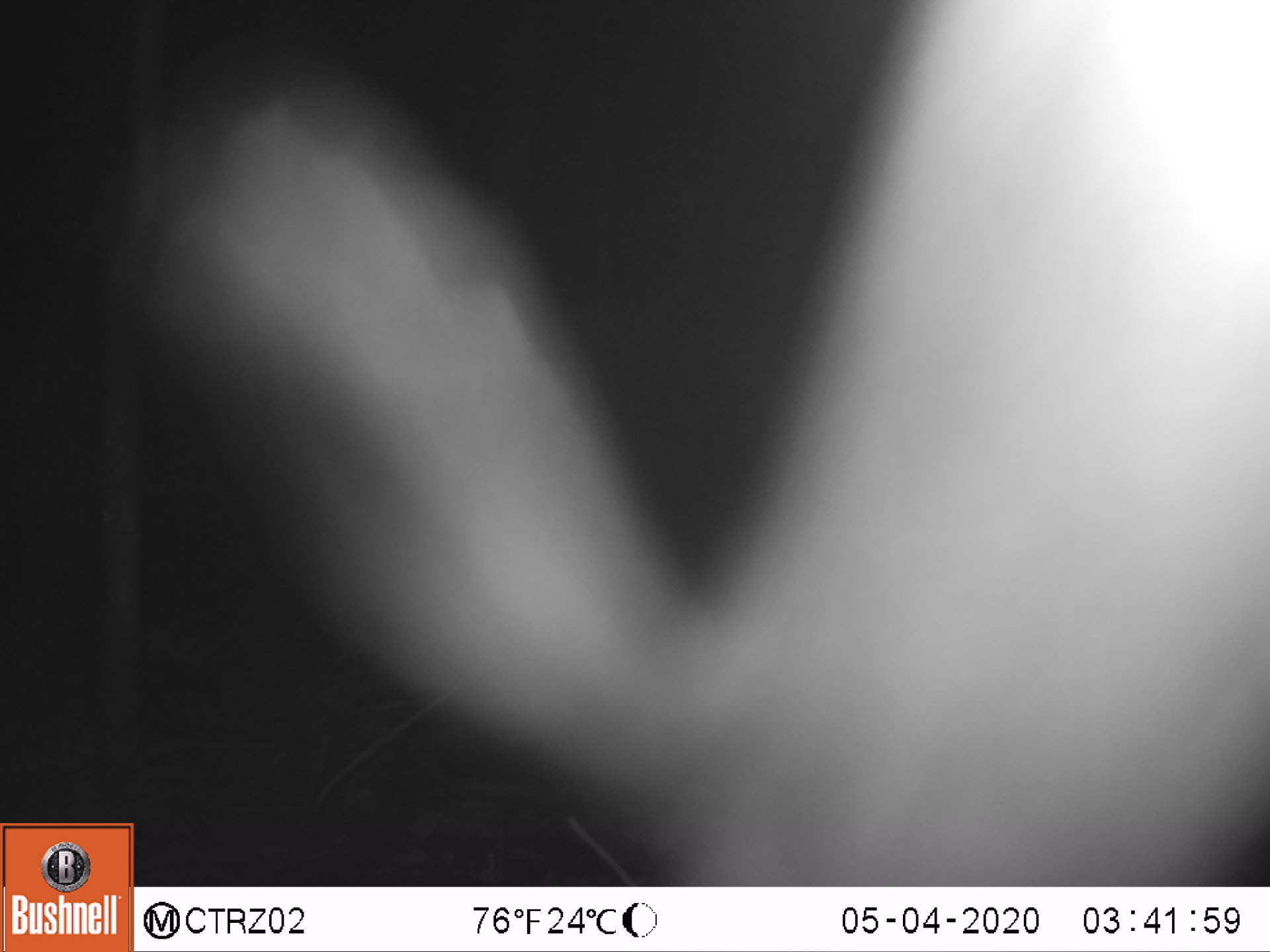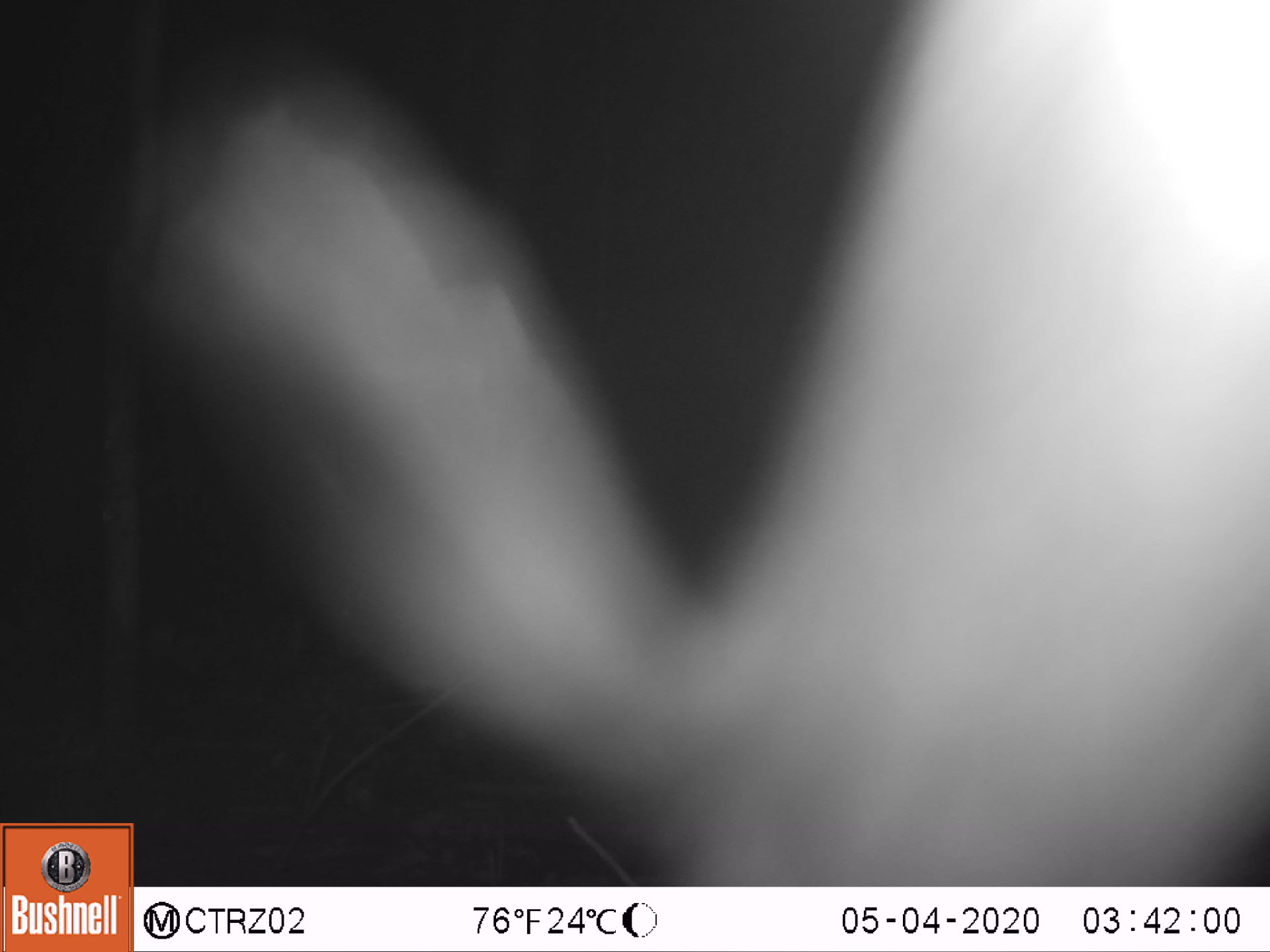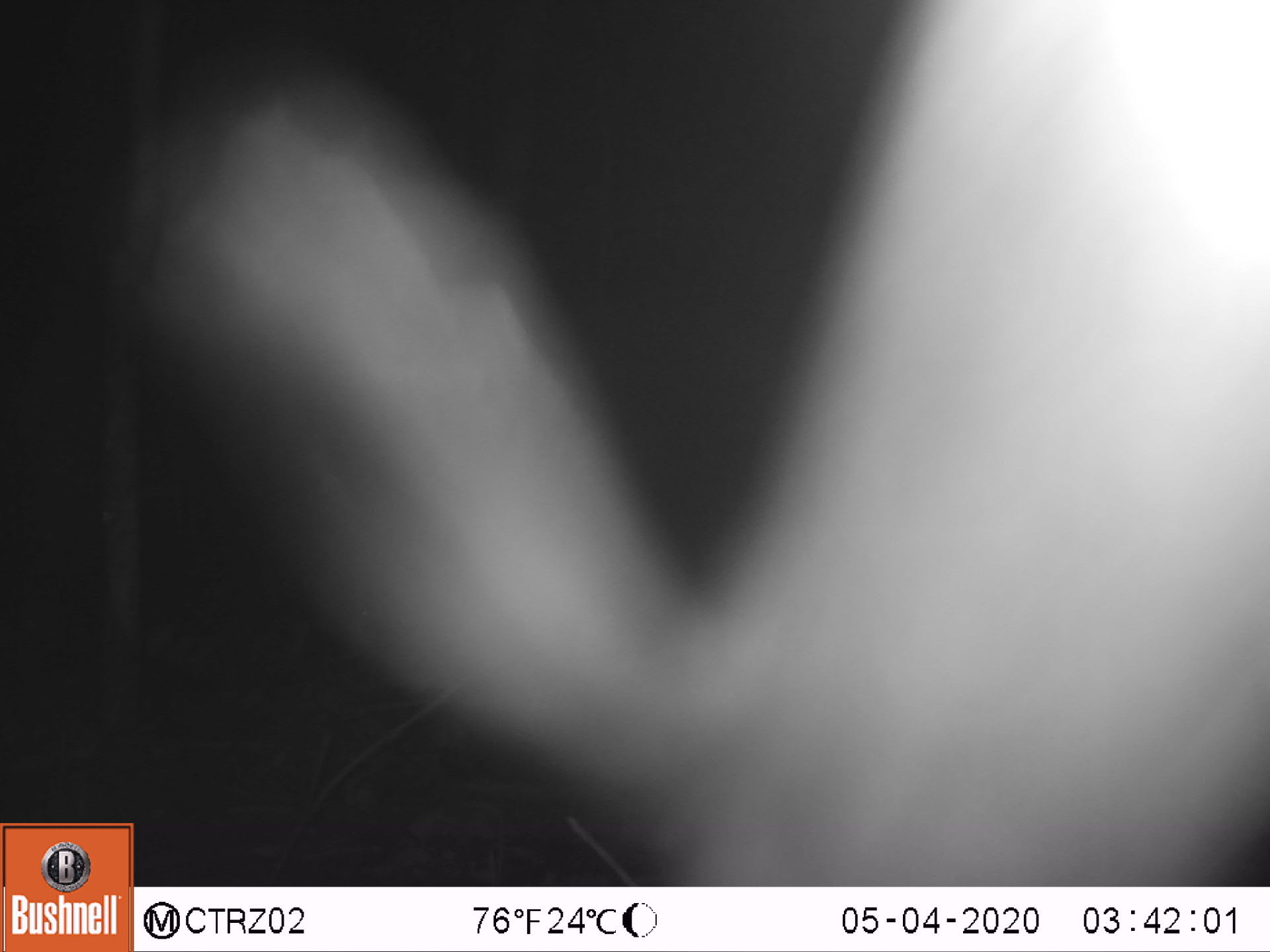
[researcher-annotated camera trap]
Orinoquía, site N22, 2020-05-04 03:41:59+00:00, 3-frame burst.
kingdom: Animalia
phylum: Chordata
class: Mammalia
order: Cingulata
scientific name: Cingulata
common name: armadillo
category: unknown armadillo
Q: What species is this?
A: Unknown armadillo (armadillo) (Cingulata).